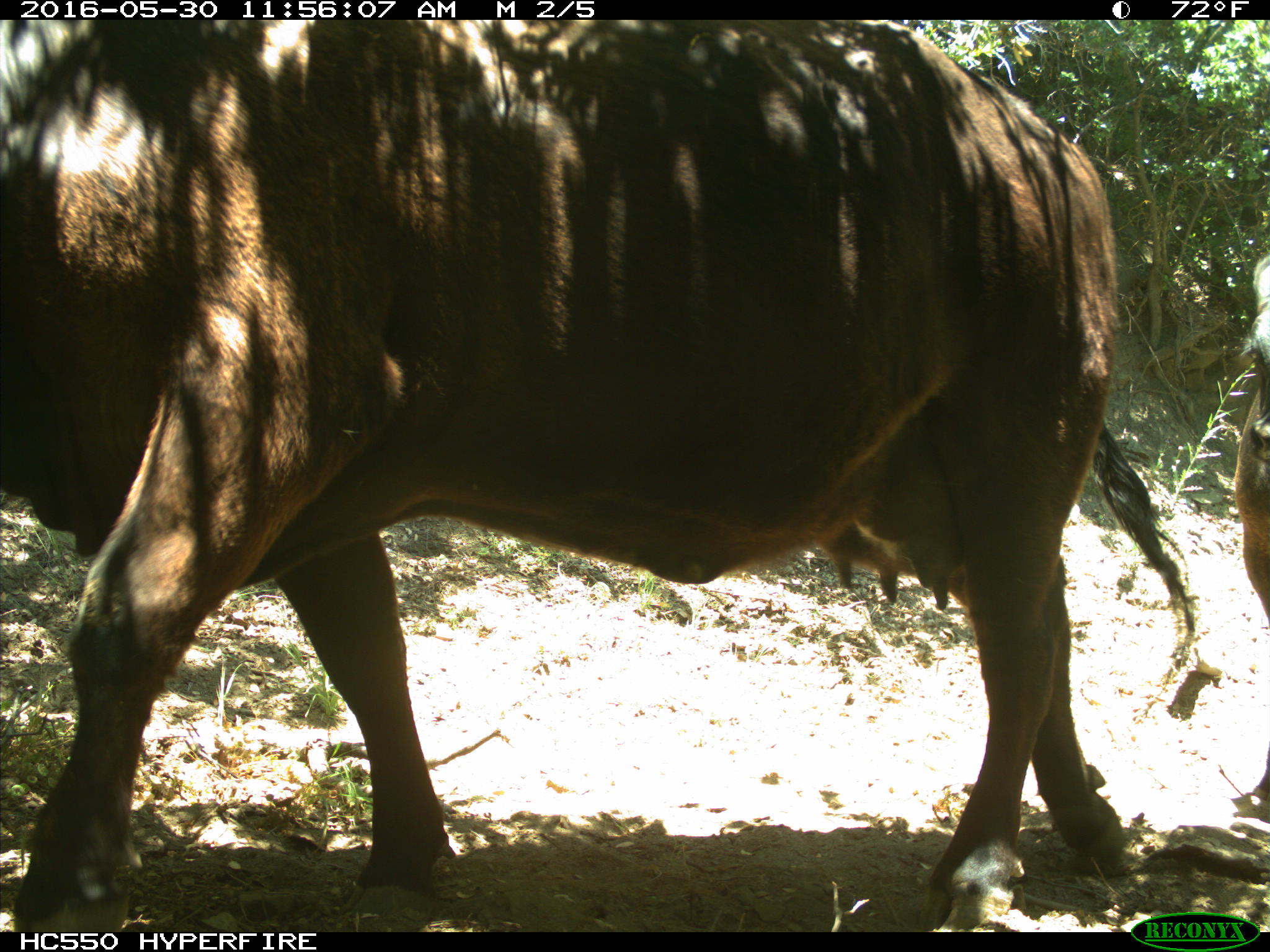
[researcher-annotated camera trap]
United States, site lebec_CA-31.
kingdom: Animalia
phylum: Chordata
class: Mammalia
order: Artiodactyla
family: Bovidae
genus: Bos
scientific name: Bos taurus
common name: domestic cow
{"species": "Bos taurus (domestic cow)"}